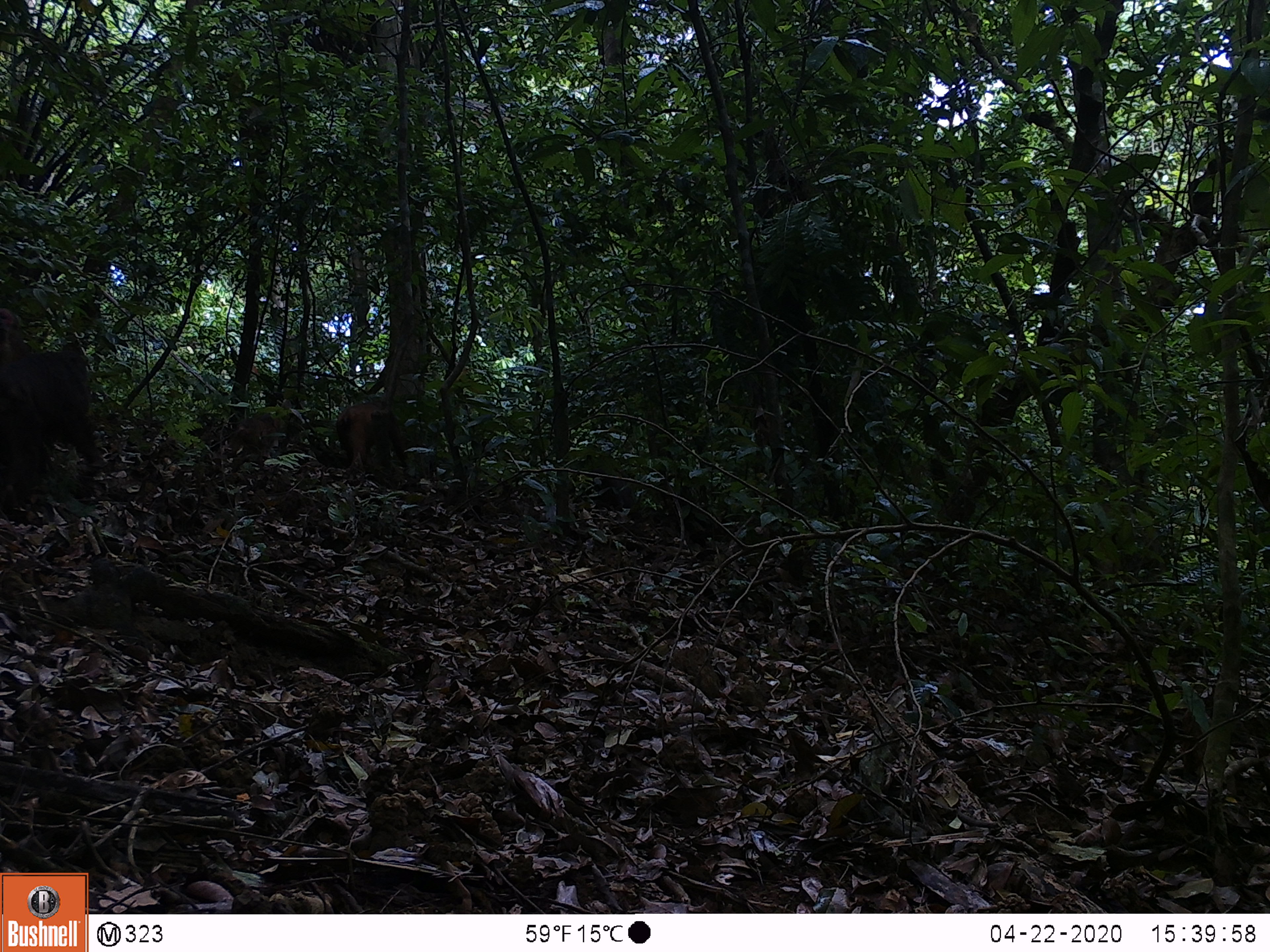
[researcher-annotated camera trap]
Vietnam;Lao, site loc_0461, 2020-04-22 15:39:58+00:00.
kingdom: Animalia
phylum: Chordata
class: Mammalia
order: Primates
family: Cercopithecidae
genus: Macaca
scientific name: Macaca arctoides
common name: stump-tailed macaque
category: stump tailed macaque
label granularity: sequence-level